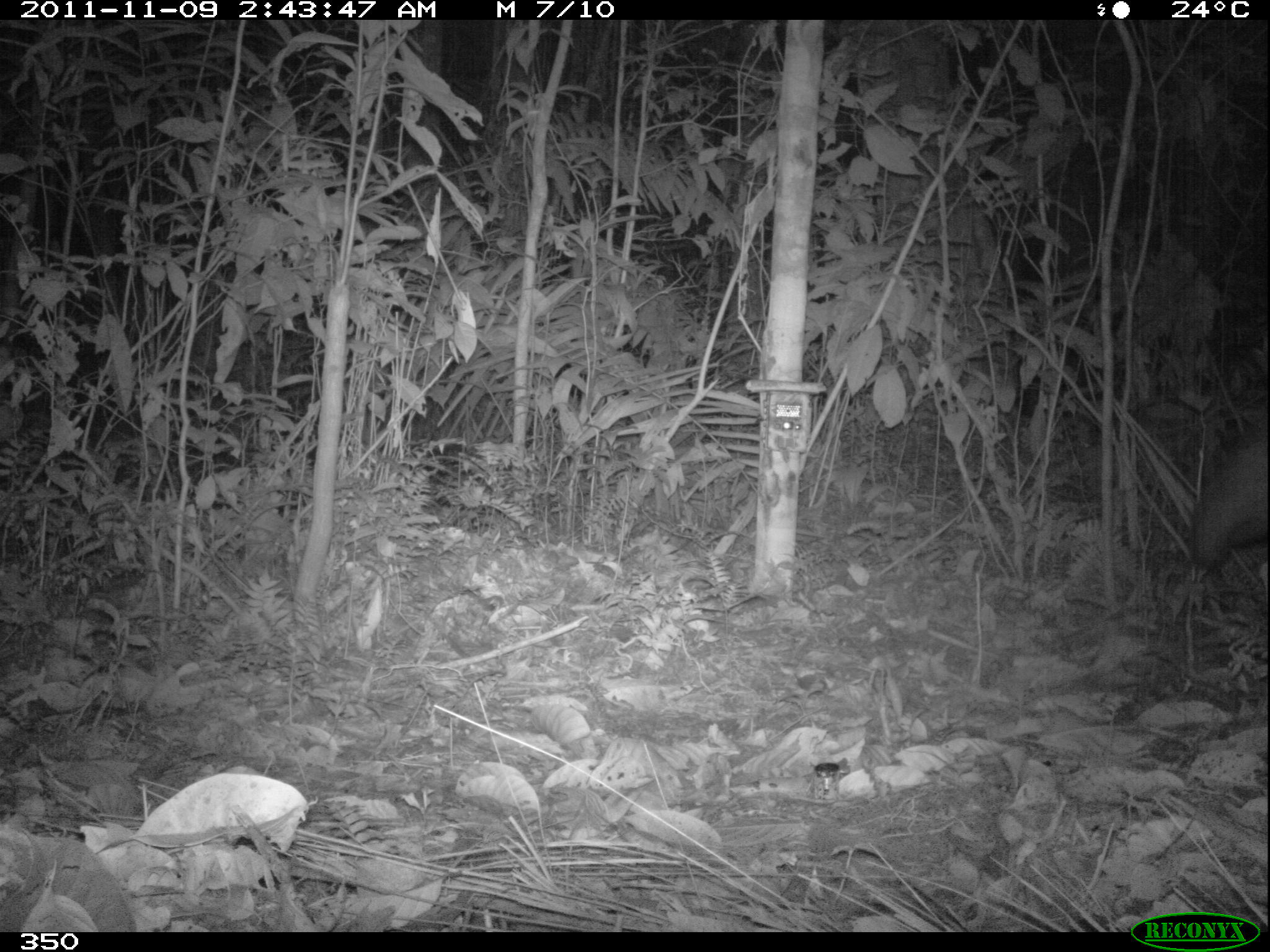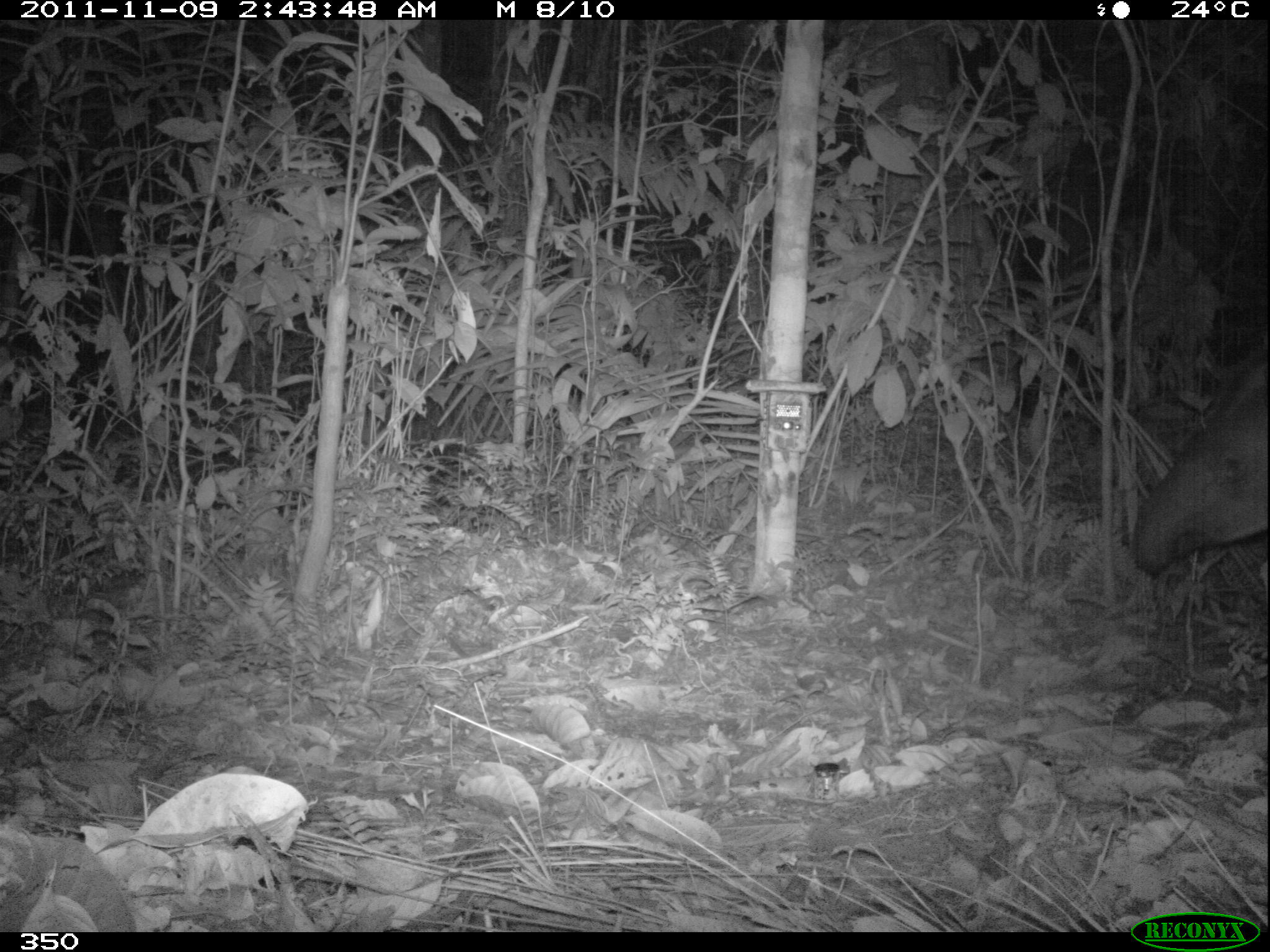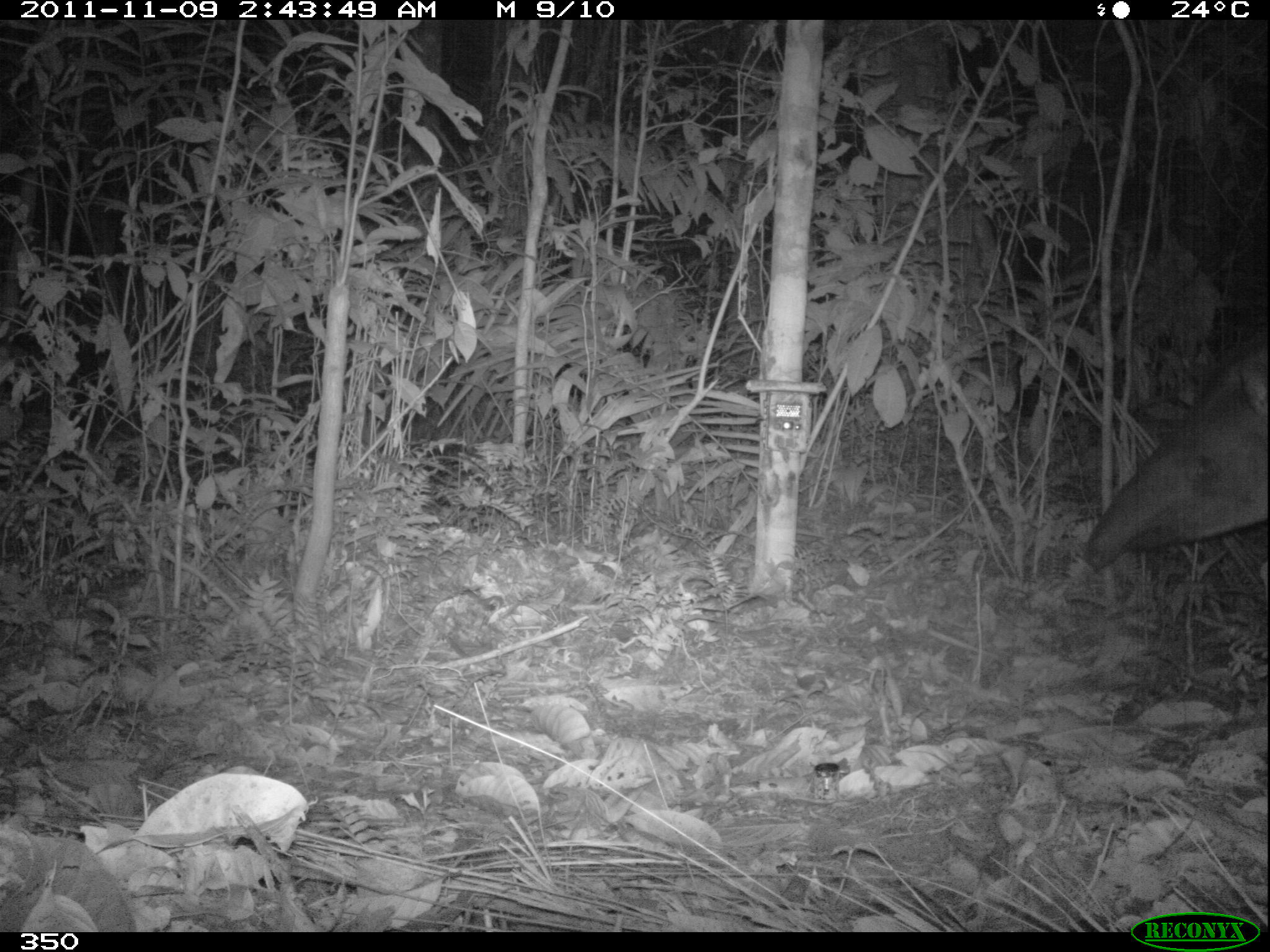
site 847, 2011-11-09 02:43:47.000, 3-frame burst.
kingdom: Animalia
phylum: Chordata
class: Mammalia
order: Perissodactyla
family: Tapiridae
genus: Tapirus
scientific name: Tapirus terrestris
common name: south american tapir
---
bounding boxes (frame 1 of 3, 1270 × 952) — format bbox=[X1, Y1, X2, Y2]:
tapirus terrestris: bbox=[1191, 436, 1267, 570]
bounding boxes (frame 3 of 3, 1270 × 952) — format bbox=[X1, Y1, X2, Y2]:
tapirus terrestris: bbox=[1080, 326, 1269, 573]